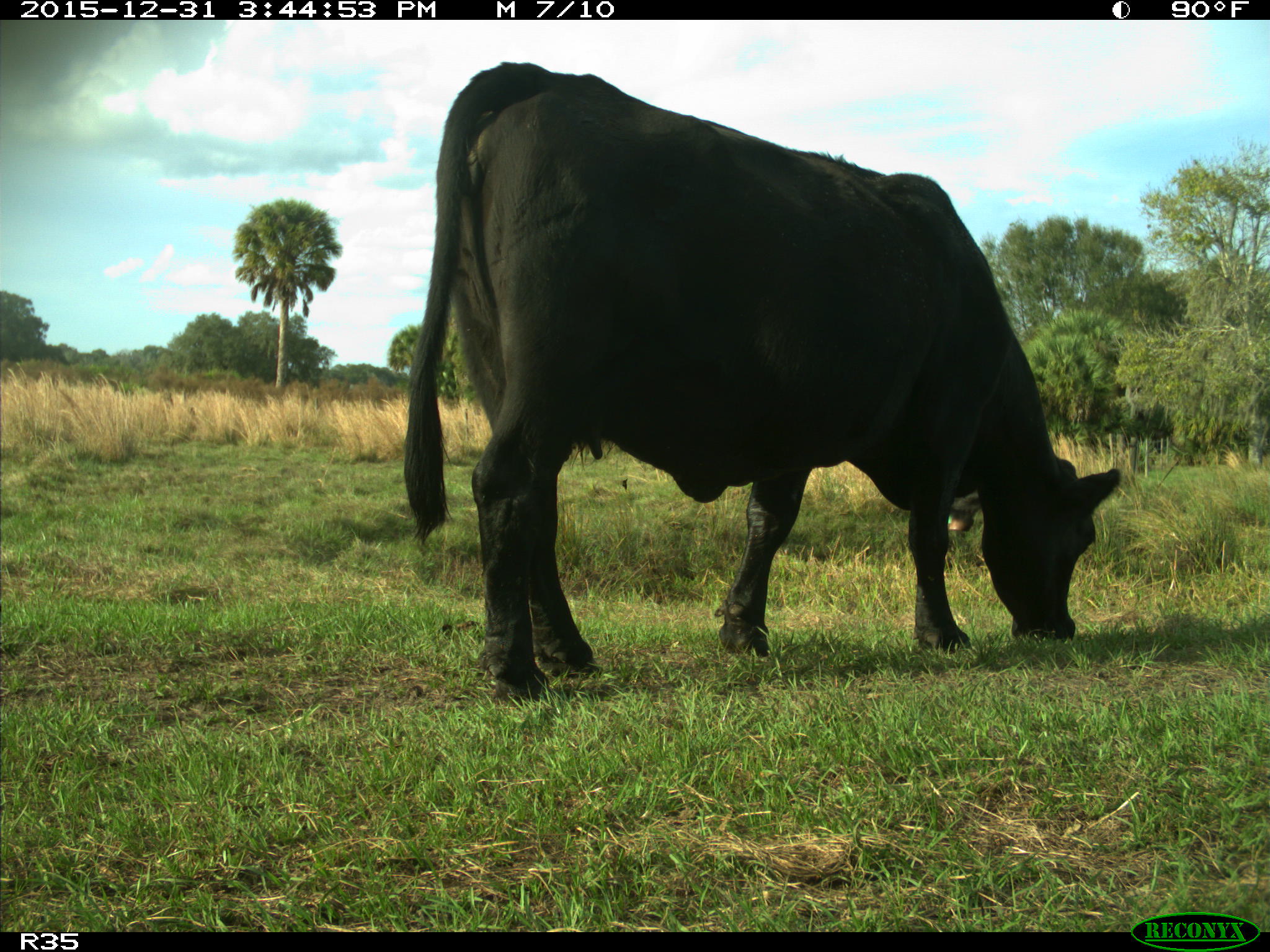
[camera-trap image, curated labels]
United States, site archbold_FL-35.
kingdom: Animalia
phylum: Chordata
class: Mammalia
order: Artiodactyla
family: Bovidae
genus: Bos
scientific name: Bos taurus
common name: domestic cow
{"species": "Bos taurus (domestic cow)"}